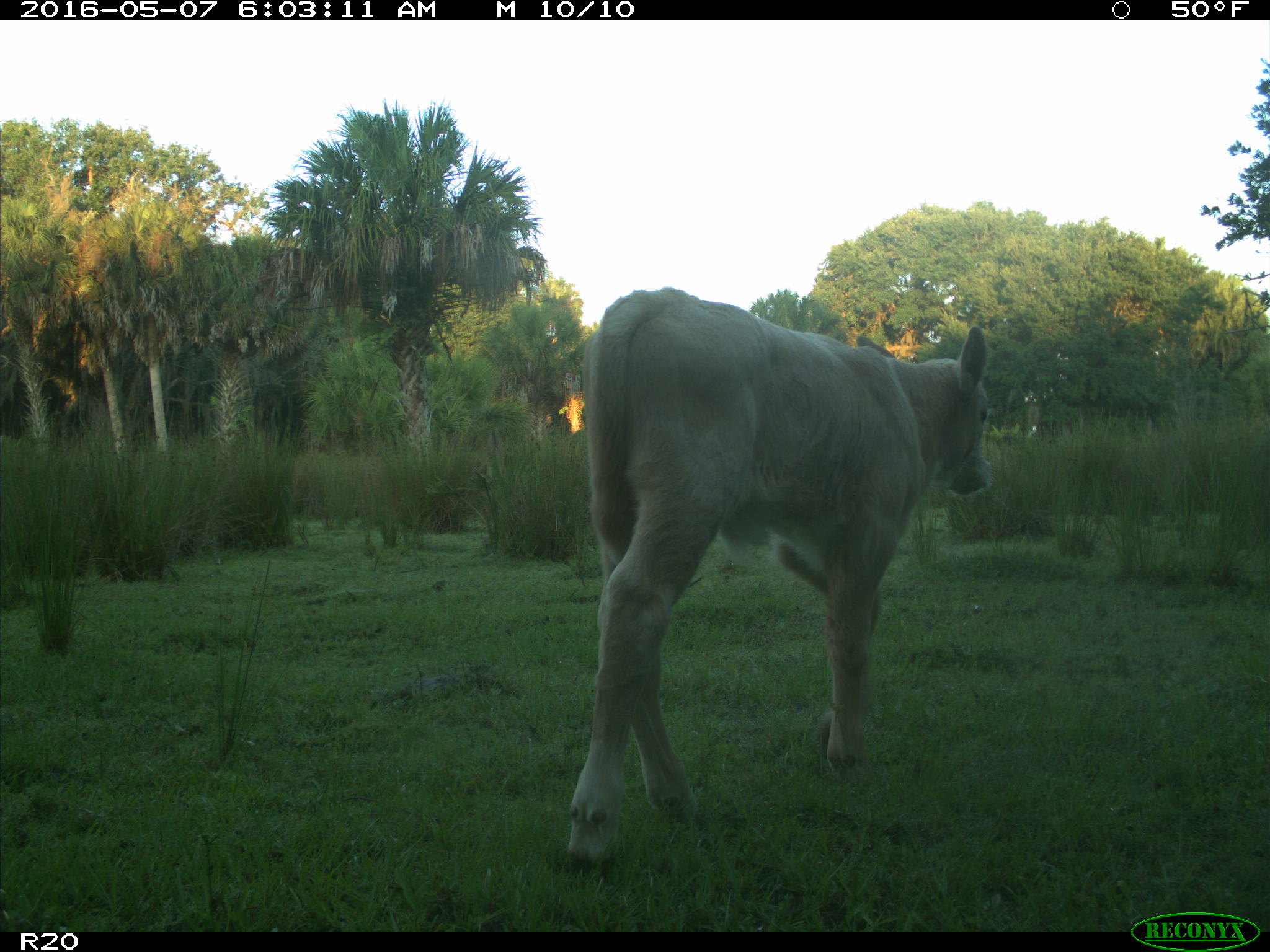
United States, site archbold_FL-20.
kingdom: Animalia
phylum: Chordata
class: Mammalia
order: Artiodactyla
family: Bovidae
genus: Bos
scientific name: Bos taurus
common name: domestic cow